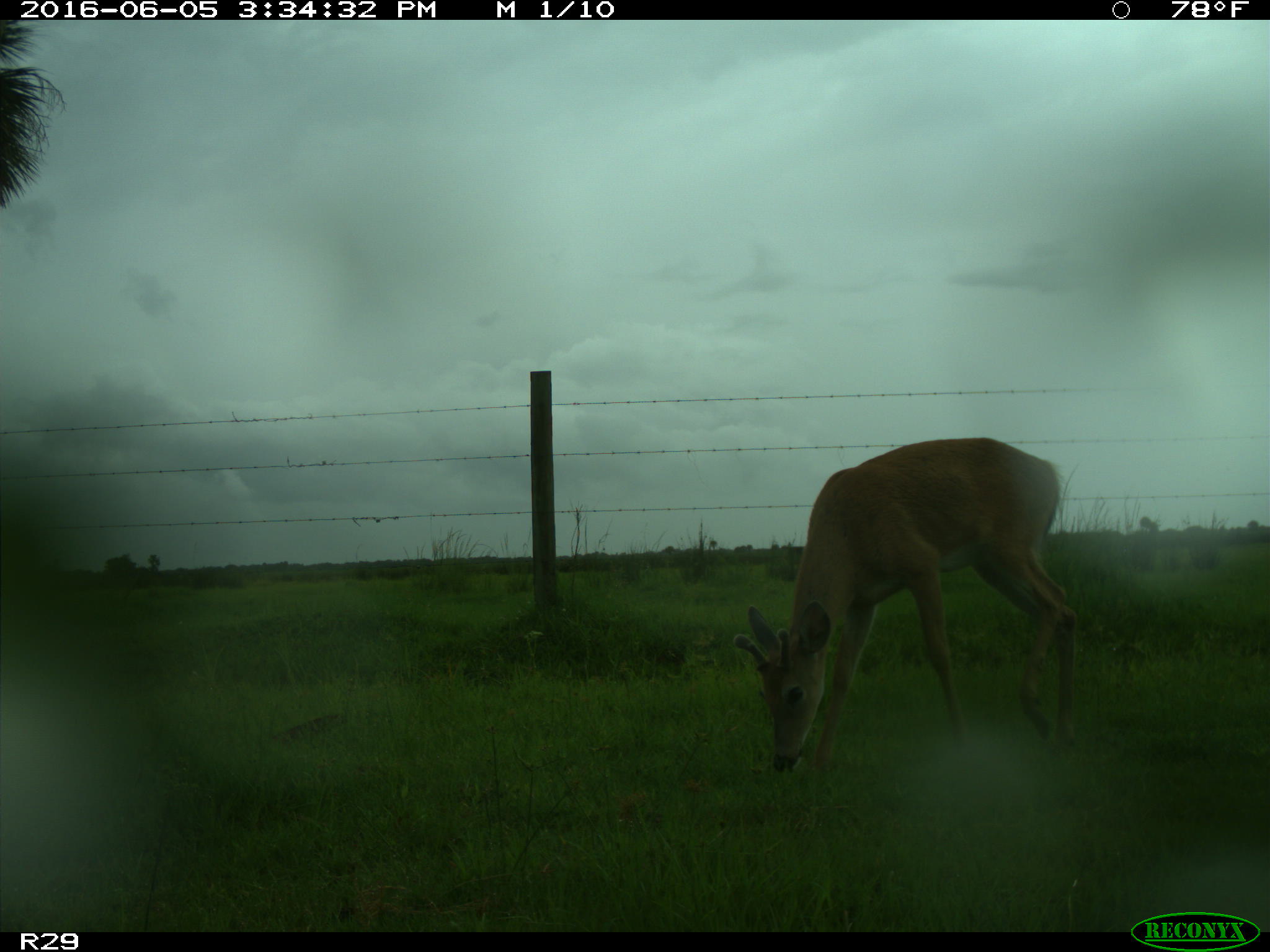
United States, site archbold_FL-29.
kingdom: Animalia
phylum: Chordata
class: Mammalia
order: Artiodactyla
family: Cervidae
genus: Odocoileus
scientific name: Odocoileus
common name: deer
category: unidentified deer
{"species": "unidentified deer (deer) (Odocoileus)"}